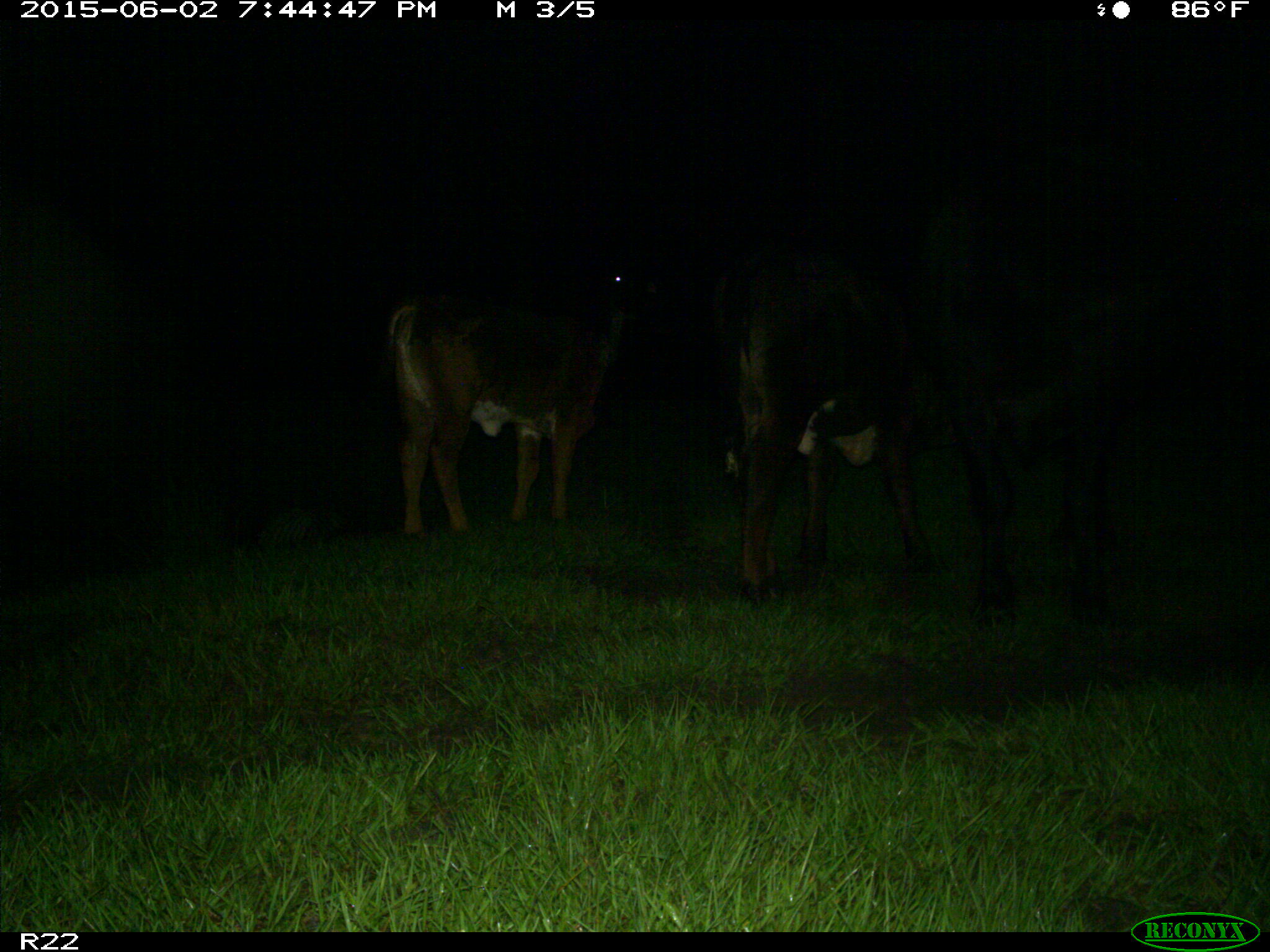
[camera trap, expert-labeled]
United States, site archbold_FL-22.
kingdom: Animalia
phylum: Chordata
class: Mammalia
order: Artiodactyla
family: Bovidae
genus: Bos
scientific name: Bos taurus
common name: domestic cow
Bos taurus (domestic cow).